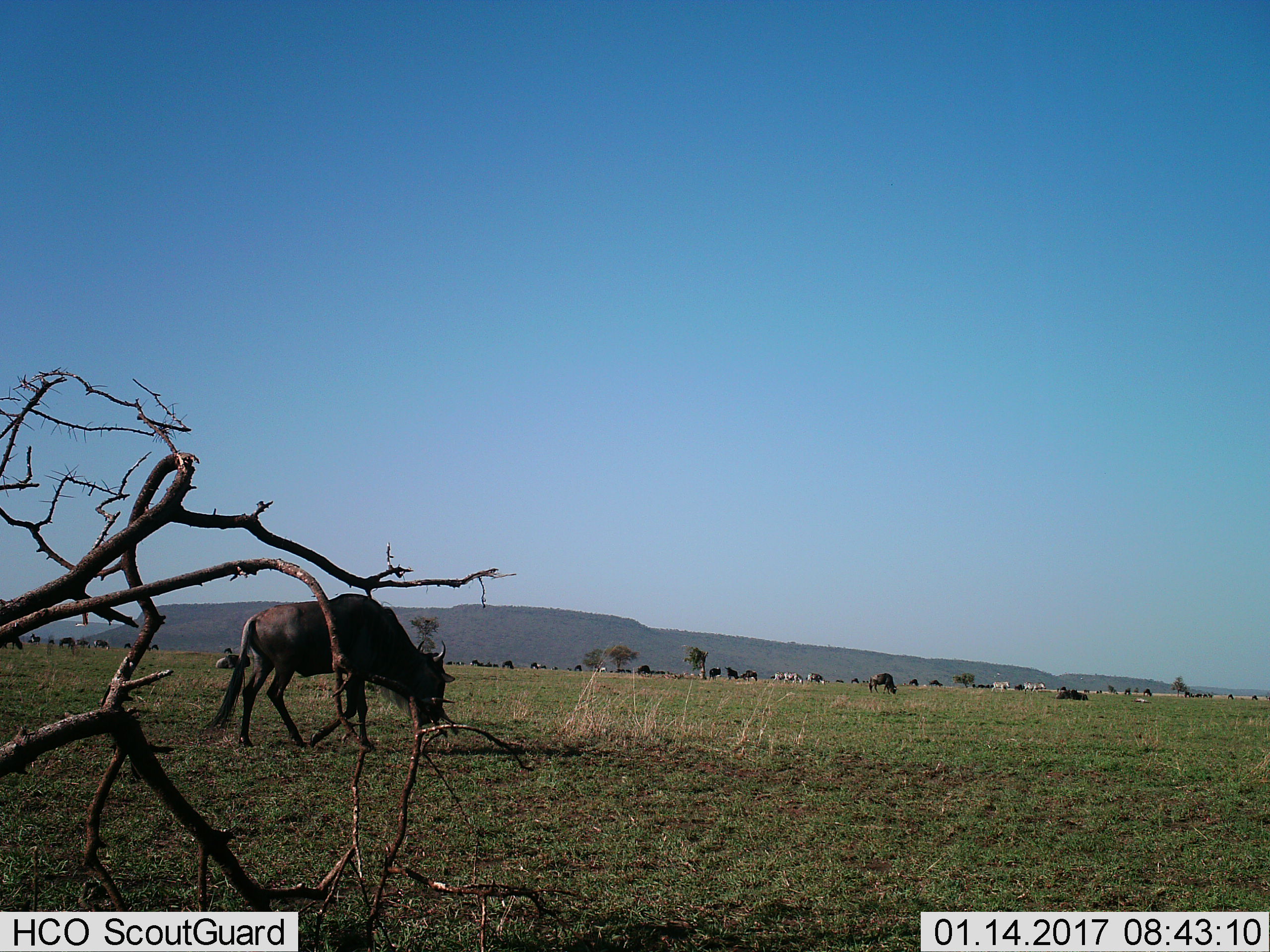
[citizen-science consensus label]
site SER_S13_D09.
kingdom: Animalia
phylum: Chordata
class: Mammalia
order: Artiodactyla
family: Bovidae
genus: Connochaetes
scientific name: Connochaetes taurinus taurinus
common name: blue wildebeest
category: wildebeestblue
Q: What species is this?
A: Wildebeestblue (blue wildebeest) (Connochaetes taurinus taurinus).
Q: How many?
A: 11-50.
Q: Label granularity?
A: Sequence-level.